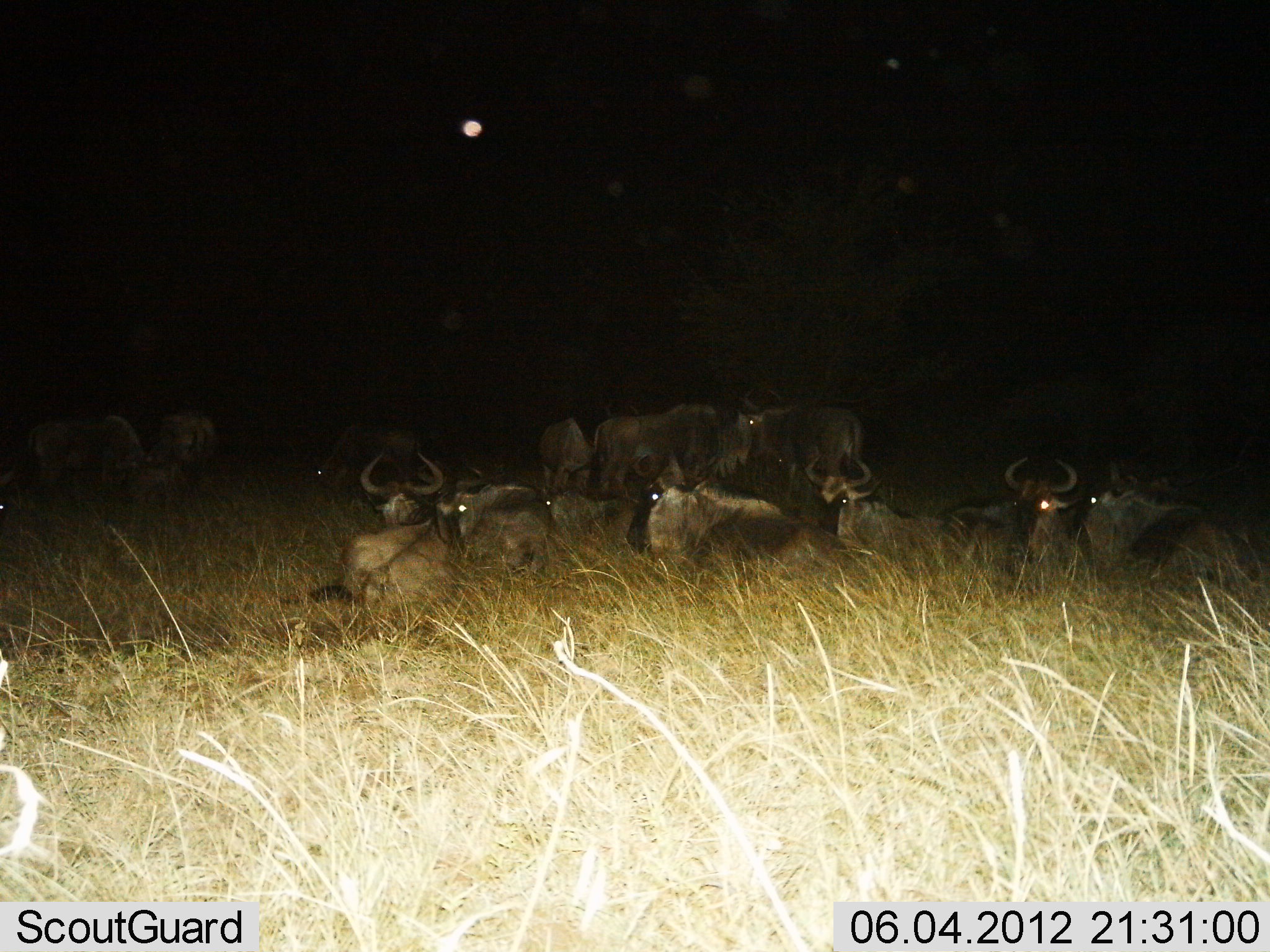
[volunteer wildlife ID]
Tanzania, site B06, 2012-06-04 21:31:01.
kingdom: Animalia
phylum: Chordata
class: Mammalia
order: Artiodactyla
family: Bovidae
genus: Connochaetes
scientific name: Connochaetes taurinus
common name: blue wildebeest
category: wildebeest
Wildebeest (blue wildebeest) (Connochaetes taurinus), count 11-50. Behavior (volunteer vote fractions): standing 30%, resting 100%, moving 0%, interacting 0%. Young present (vote fraction): 0%. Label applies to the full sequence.